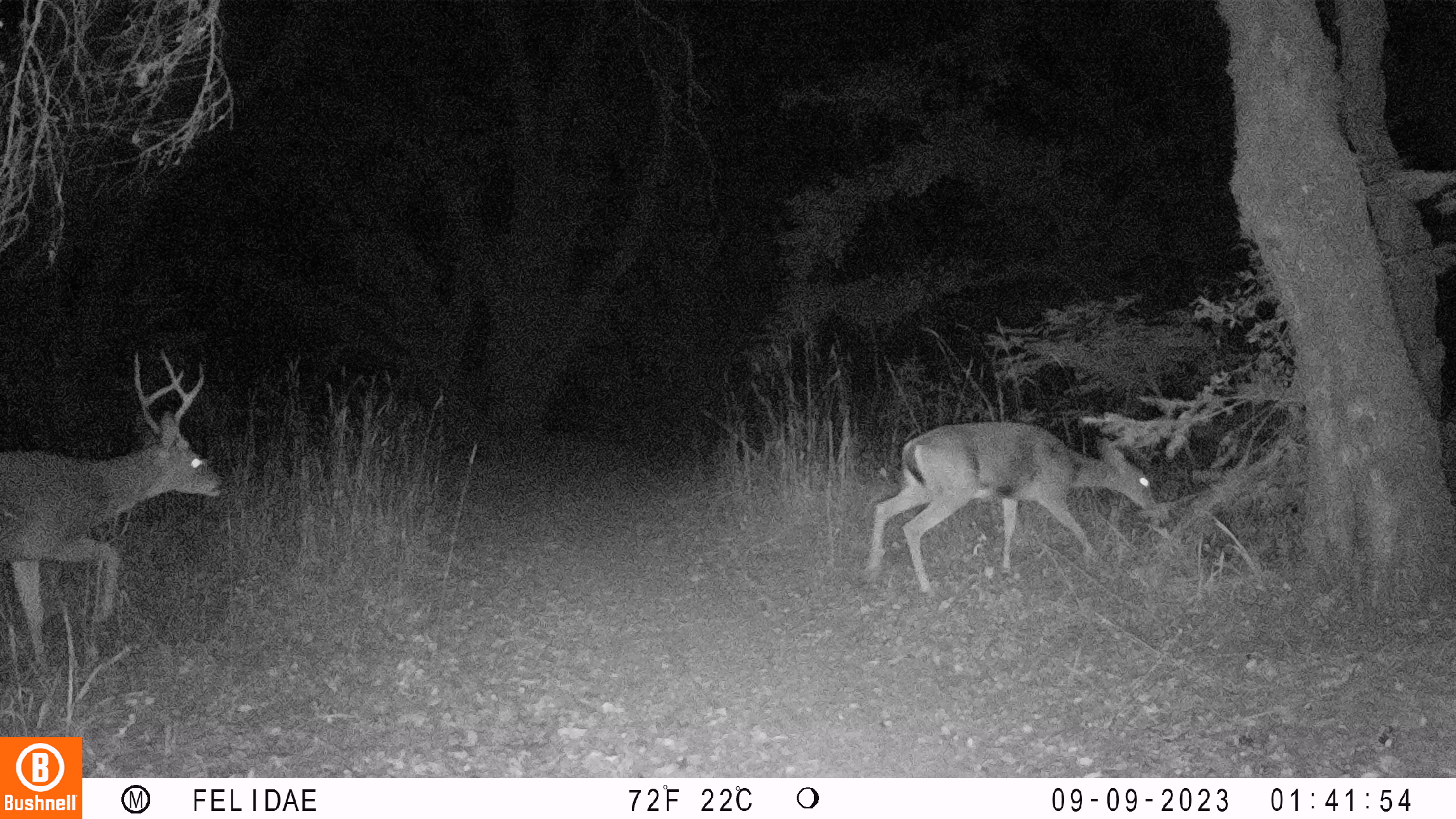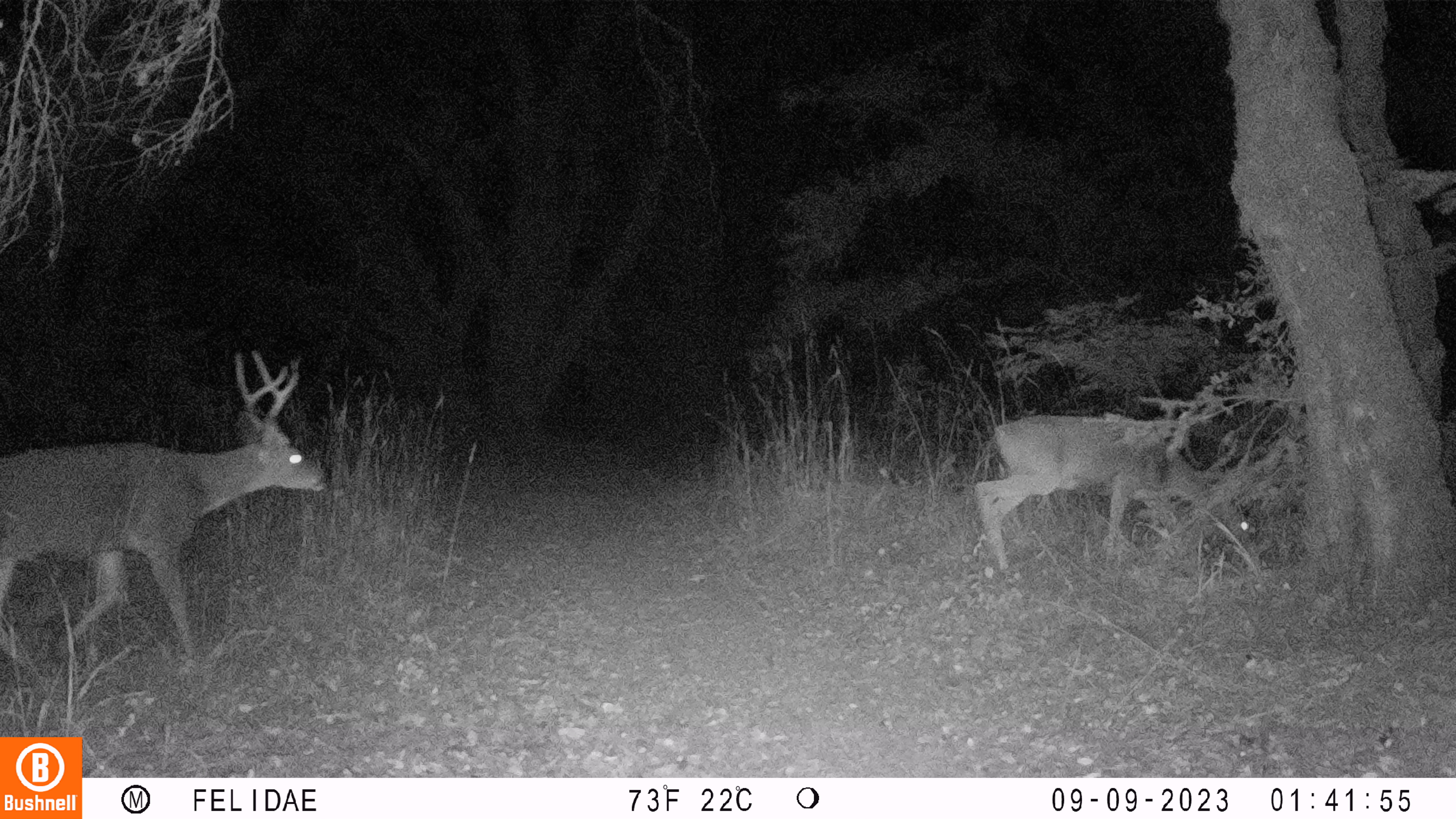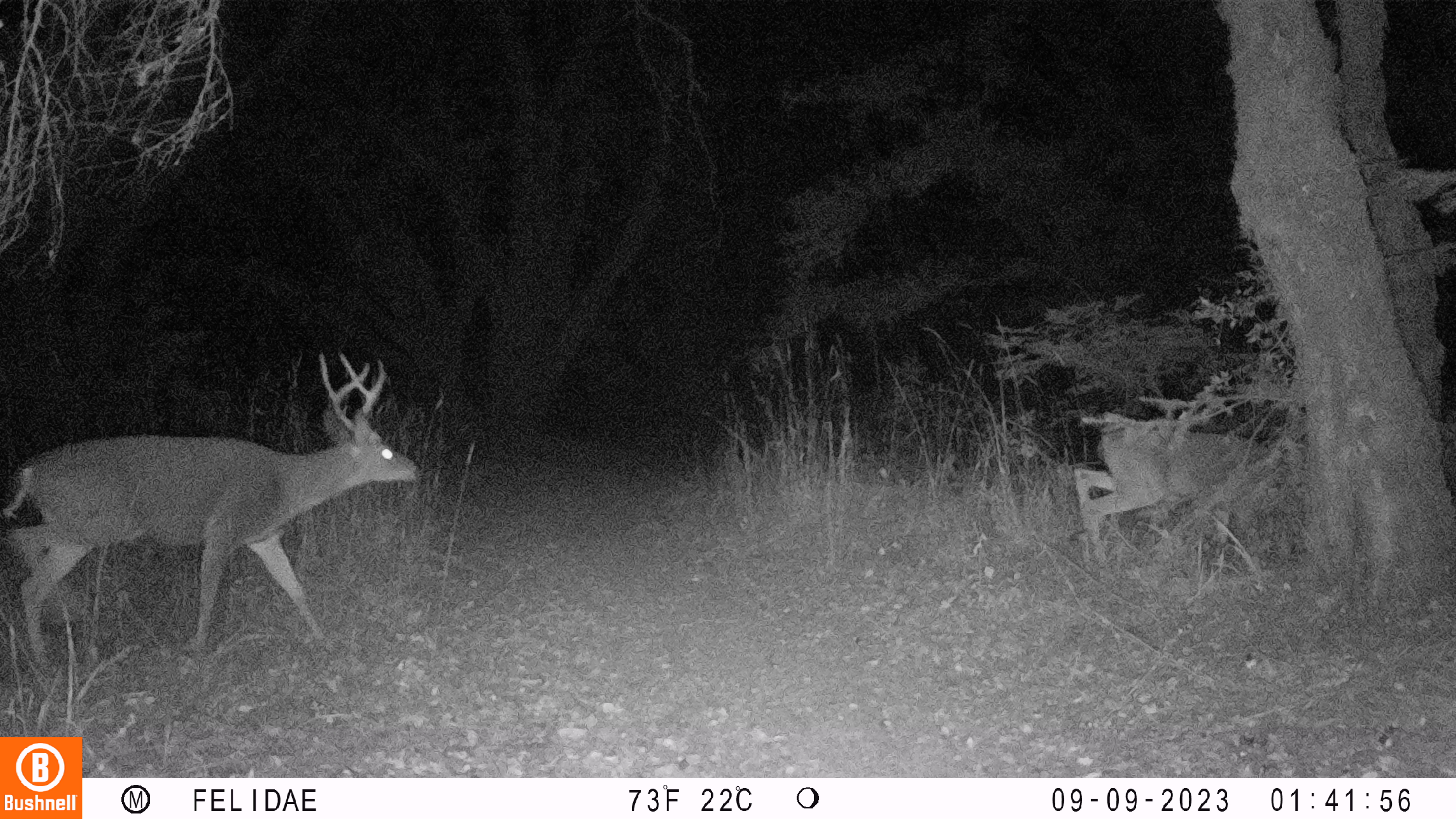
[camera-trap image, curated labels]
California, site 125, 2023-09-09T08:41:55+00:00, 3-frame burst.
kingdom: Animalia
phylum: Chordata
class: Mammalia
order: Artiodactyla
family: Cervidae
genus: Odocoileus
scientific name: Odocoileus hemionus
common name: mule deer